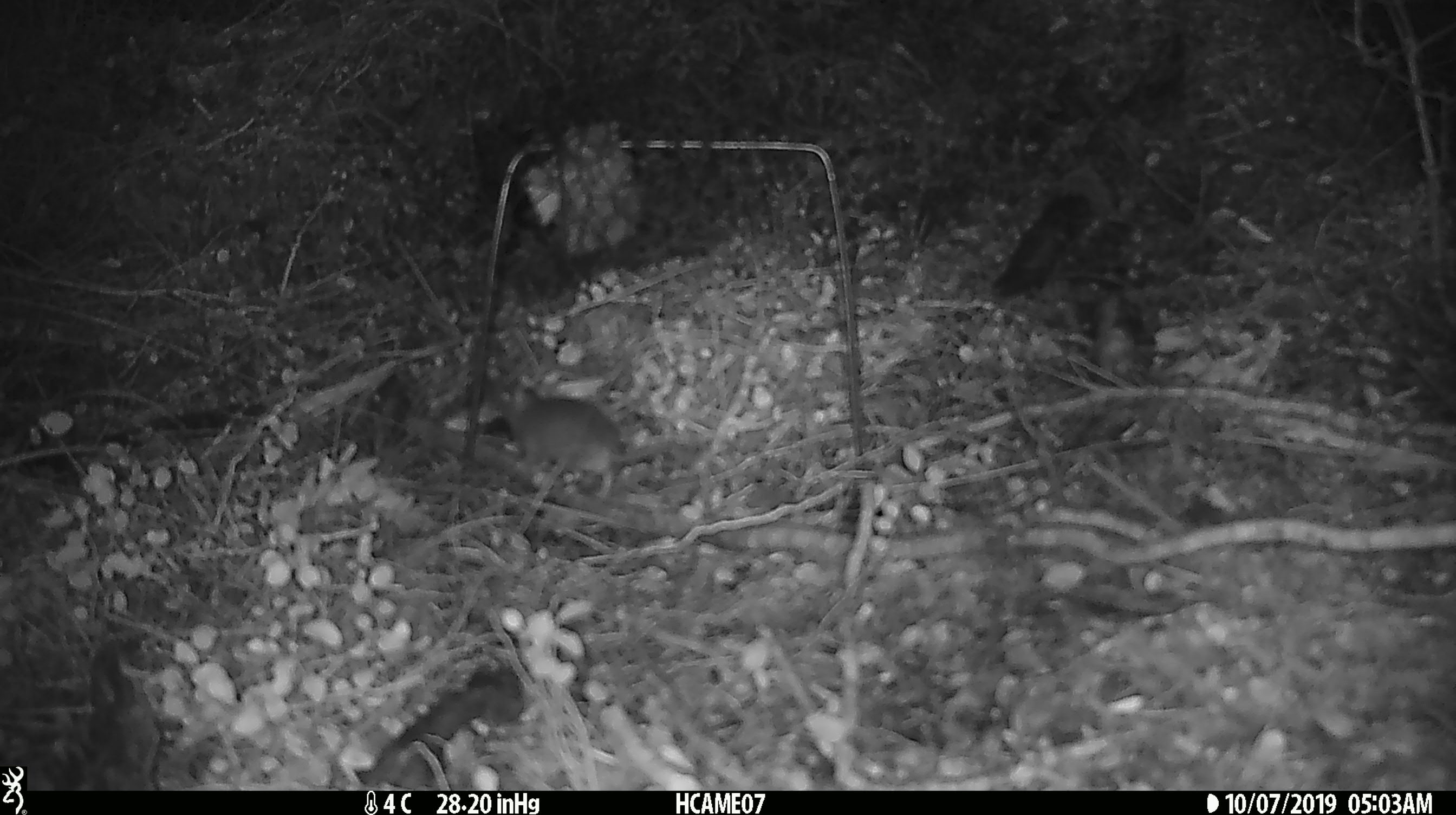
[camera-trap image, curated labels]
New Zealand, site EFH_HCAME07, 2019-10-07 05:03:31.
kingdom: Animalia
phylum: Chordata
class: Mammalia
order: Rodentia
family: Muridae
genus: Mus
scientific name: Mus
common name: mouse